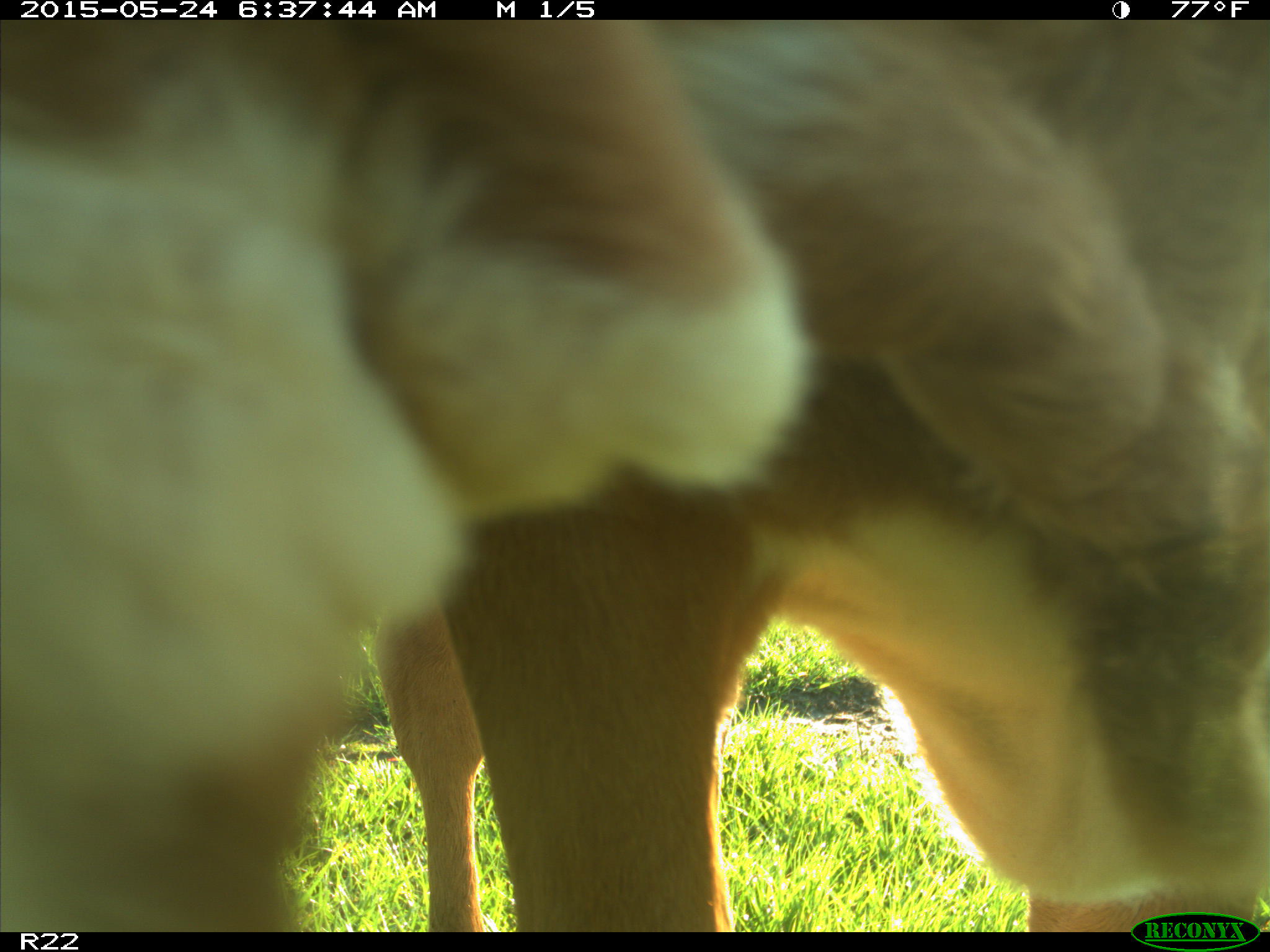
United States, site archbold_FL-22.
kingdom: Animalia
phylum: Chordata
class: Mammalia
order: Artiodactyla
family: Bovidae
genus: Bos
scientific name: Bos taurus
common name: domestic cow